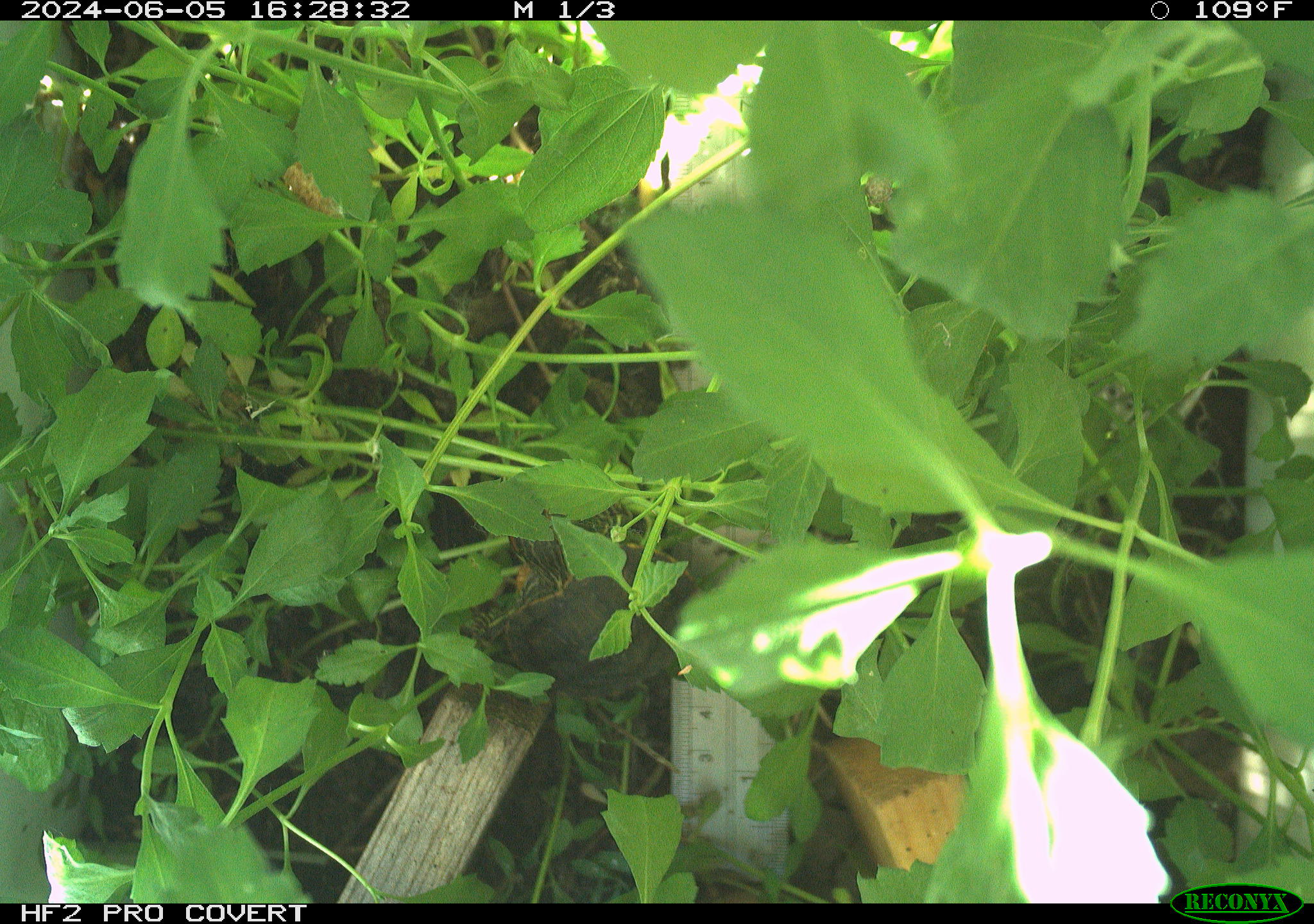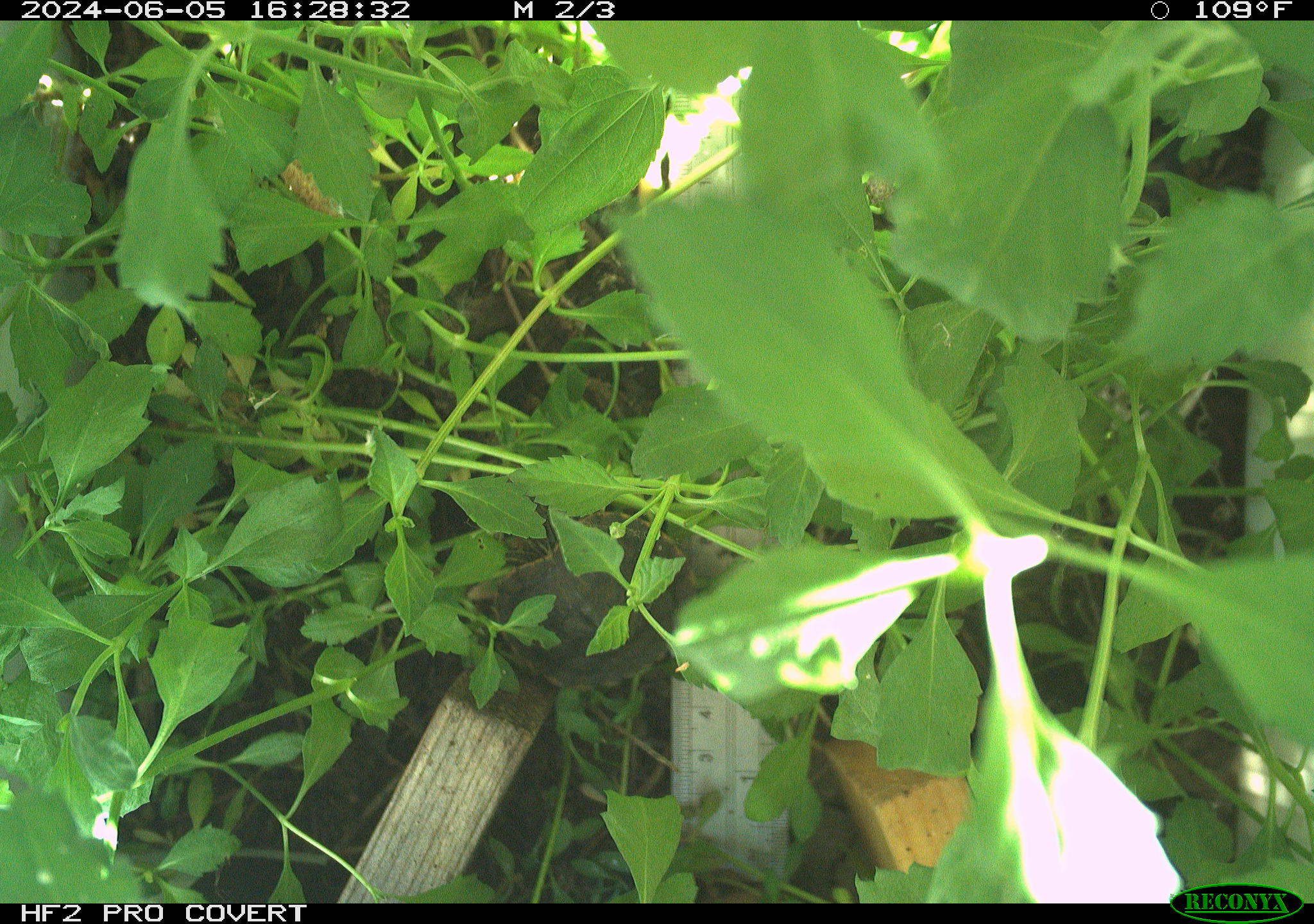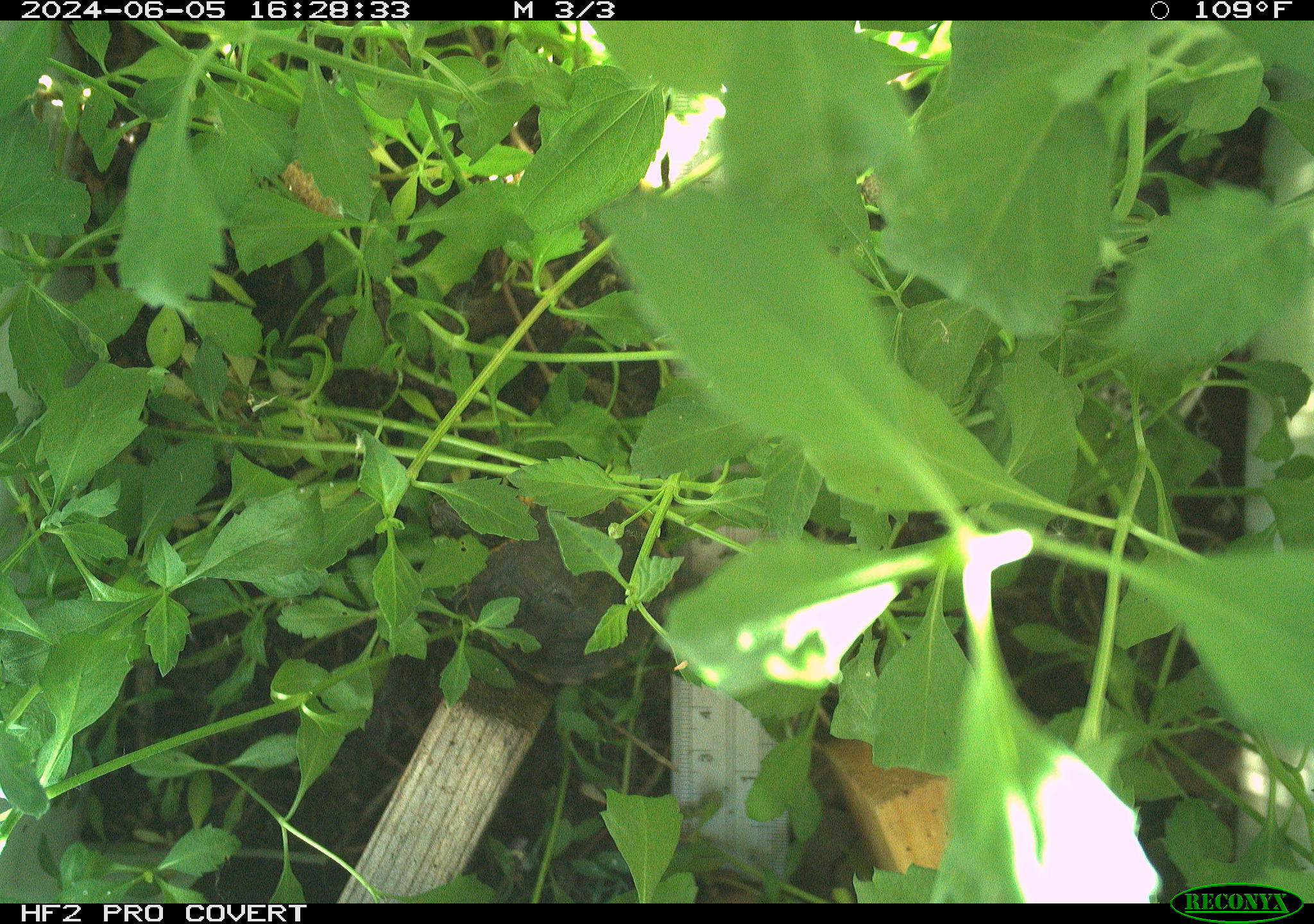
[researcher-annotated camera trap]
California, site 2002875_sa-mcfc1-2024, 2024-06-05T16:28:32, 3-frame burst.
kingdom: Animalia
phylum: Chordata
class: Reptilia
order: Testudines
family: Emydidae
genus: Trachemys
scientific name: Trachemys scripta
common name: pond slider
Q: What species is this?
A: Pond slider (Trachemys scripta).